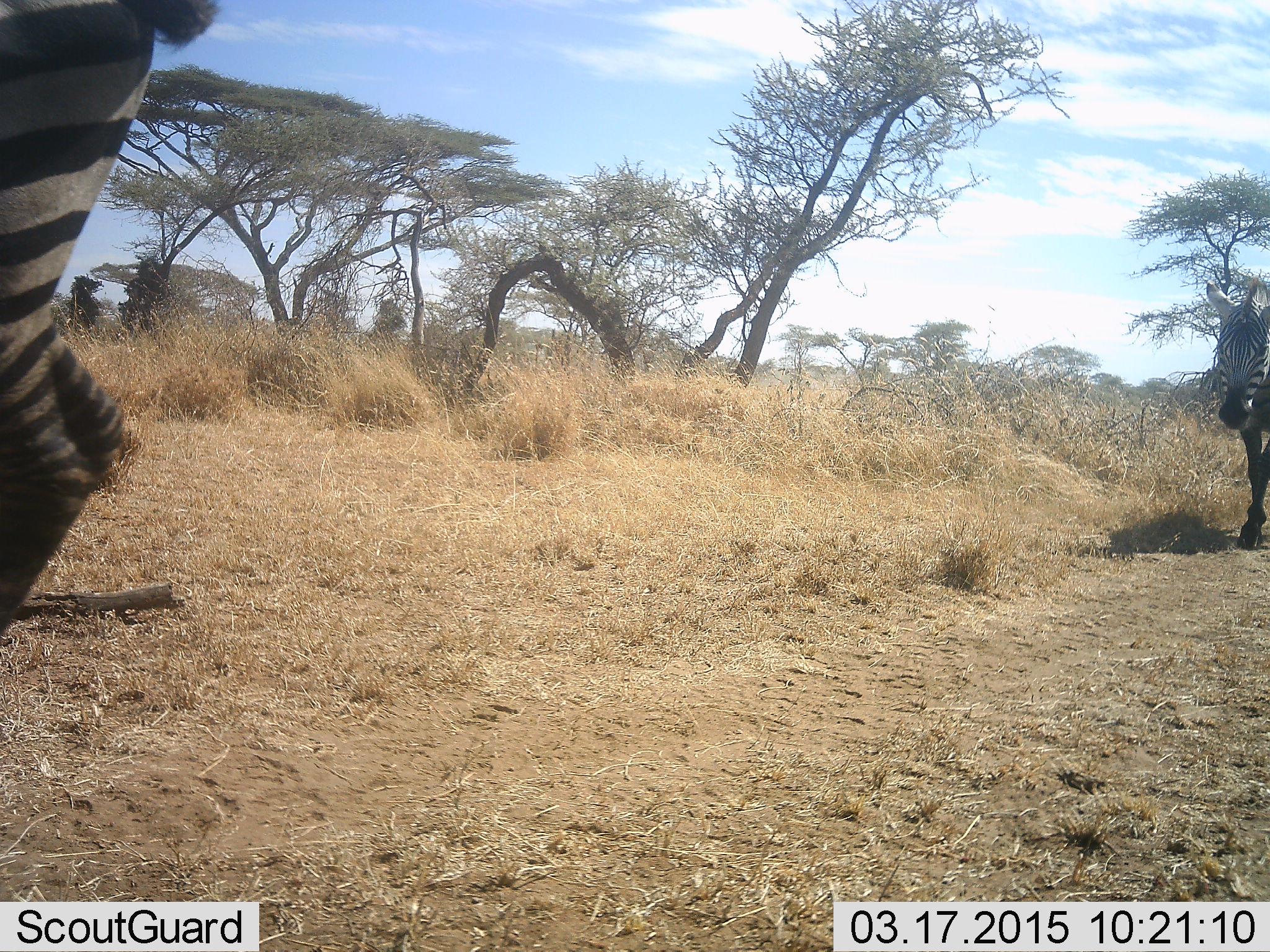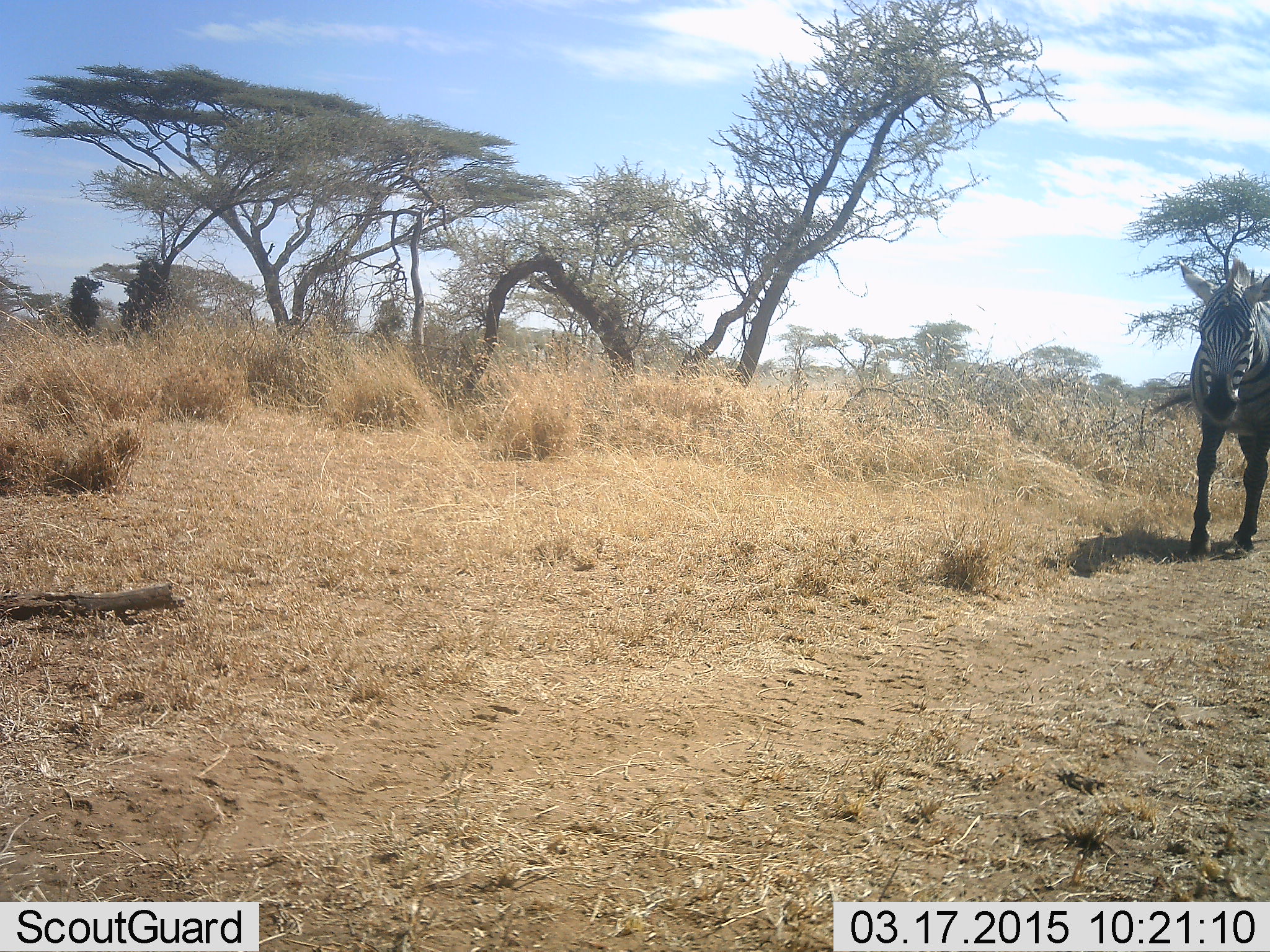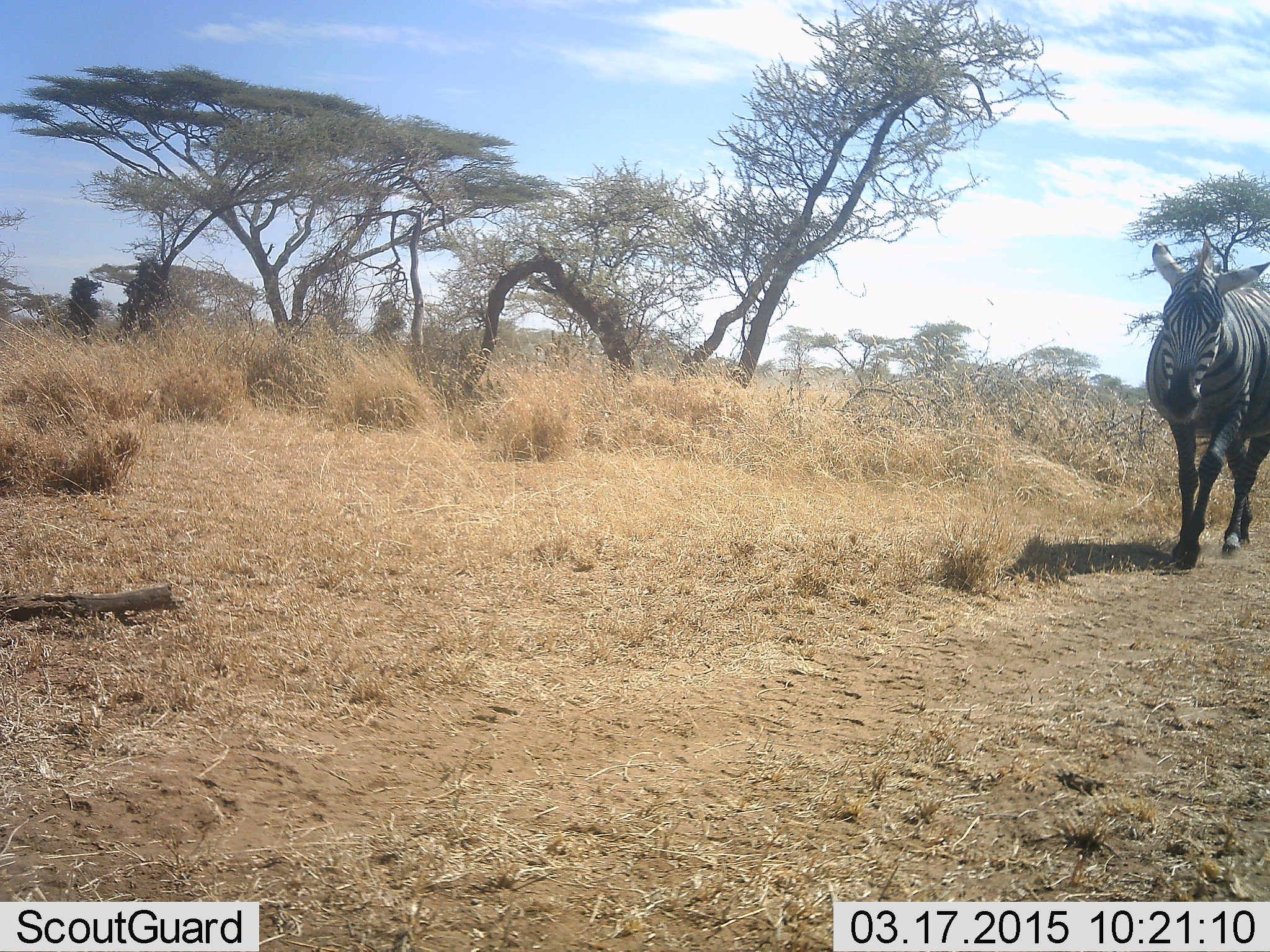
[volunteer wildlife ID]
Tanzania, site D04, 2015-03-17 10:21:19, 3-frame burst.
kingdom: Animalia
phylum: Chordata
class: Mammalia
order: Perissodactyla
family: Equidae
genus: Equus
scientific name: Equus quagga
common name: plains zebra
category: zebra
Zebra (plains zebra) (Equus quagga), count 2. Behavior (volunteer vote fractions): standing 0%, resting 0%, moving 100%, interacting 0%. Young present (vote fraction): 0%. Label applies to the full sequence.